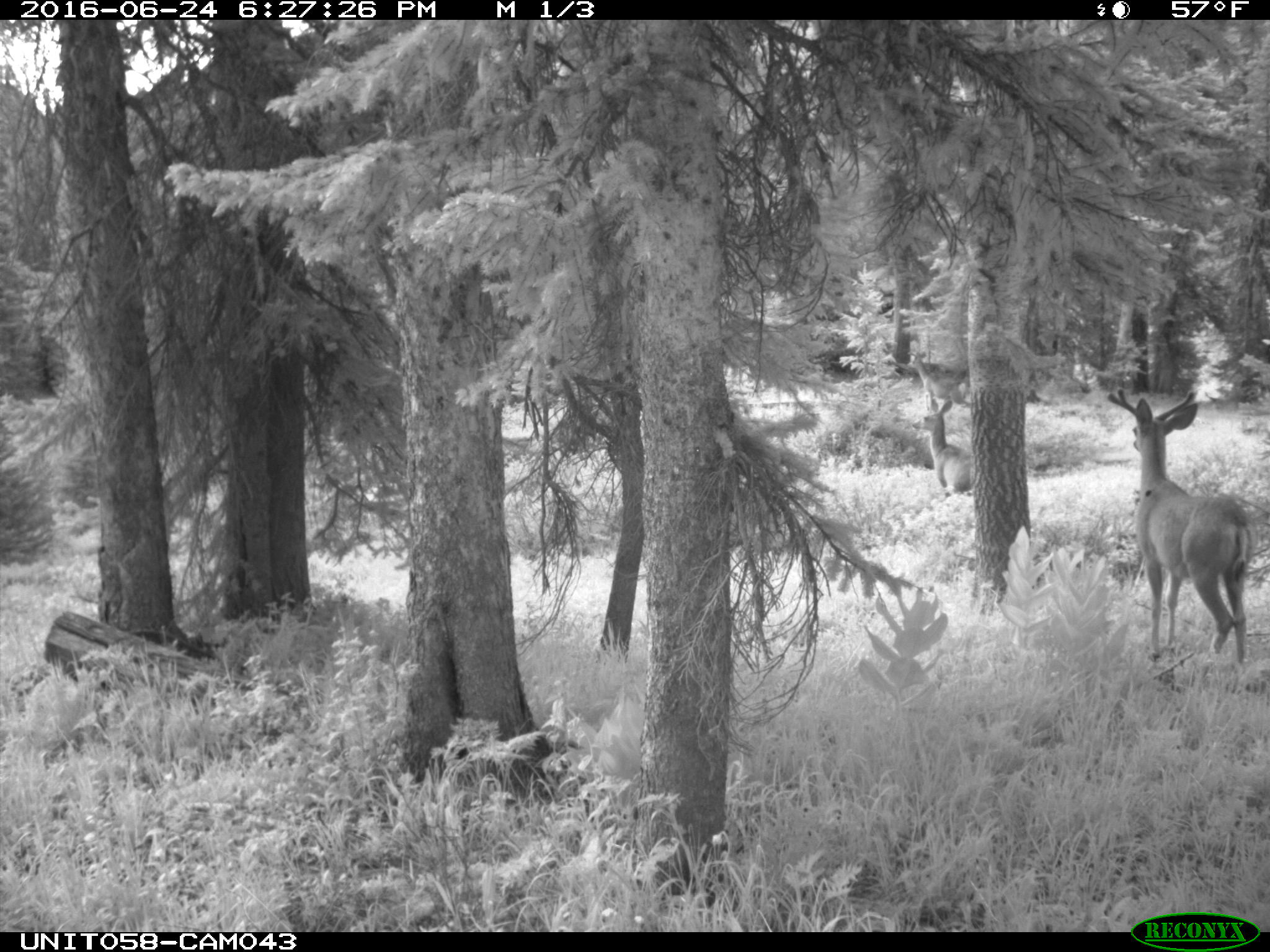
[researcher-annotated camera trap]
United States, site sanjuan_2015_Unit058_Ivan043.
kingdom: Animalia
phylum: Chordata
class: Mammalia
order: Artiodactyla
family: Cervidae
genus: Odocoileus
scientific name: Odocoileus hemionus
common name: mule deer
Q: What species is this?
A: Odocoileus hemionus (mule deer).